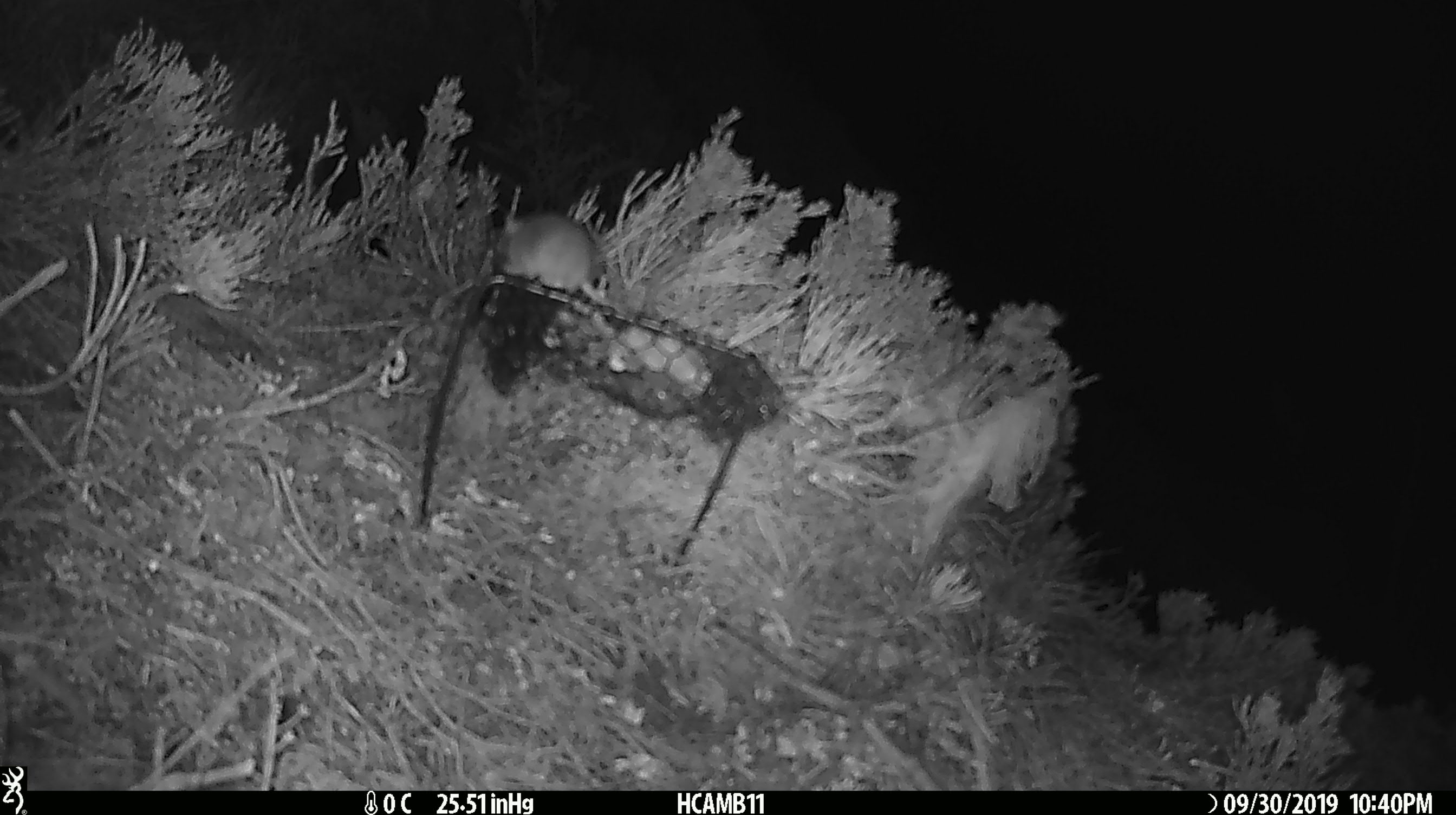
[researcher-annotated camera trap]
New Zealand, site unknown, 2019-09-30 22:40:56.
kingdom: Animalia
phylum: Chordata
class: Mammalia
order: Rodentia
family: Muridae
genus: Mus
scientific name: Mus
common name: mouse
Mouse (Mus).